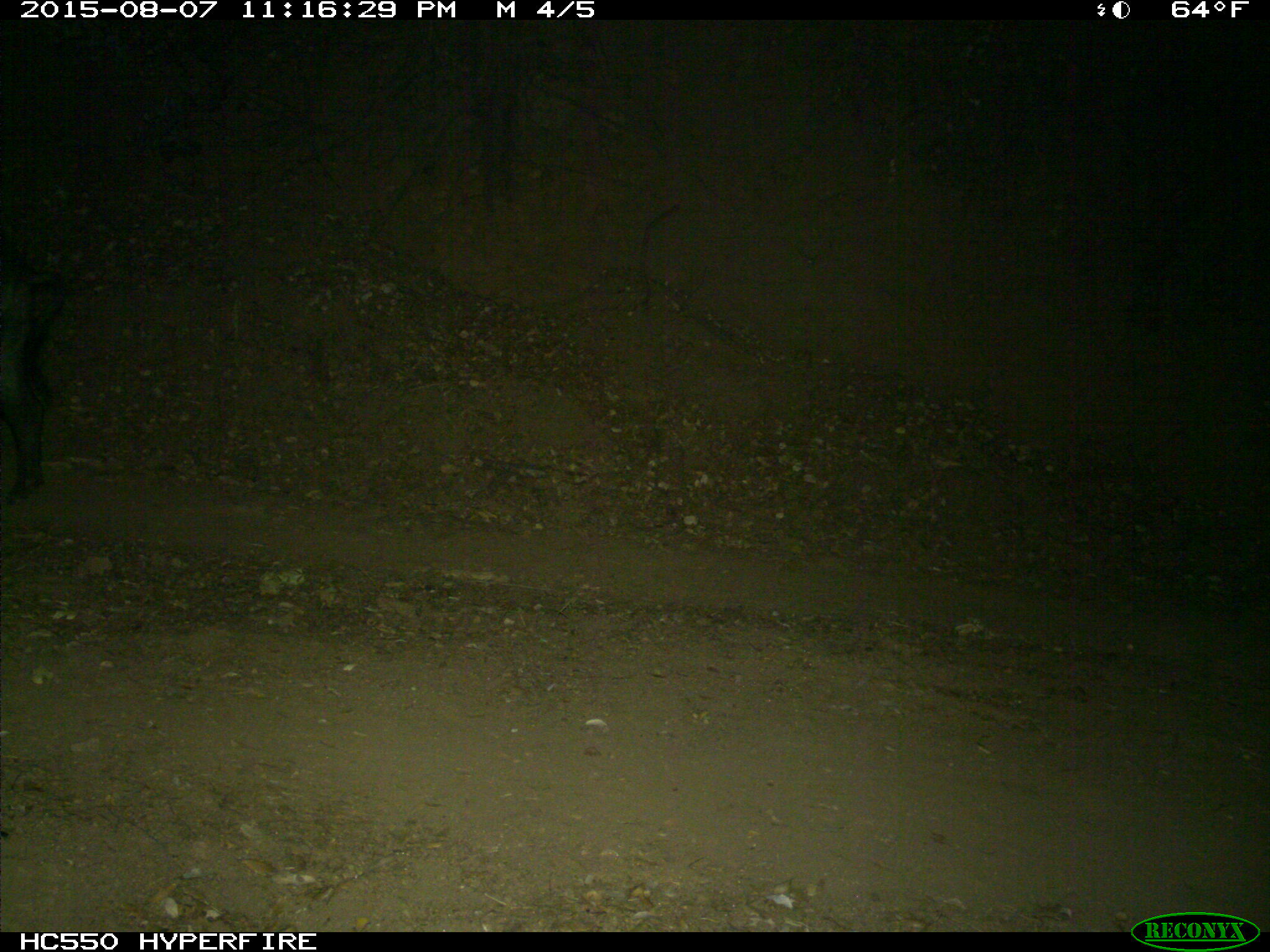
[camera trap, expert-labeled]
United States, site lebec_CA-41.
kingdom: Animalia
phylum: Chordata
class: Mammalia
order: Artiodactyla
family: Suidae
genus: Sus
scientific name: Sus scrofa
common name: wild boar